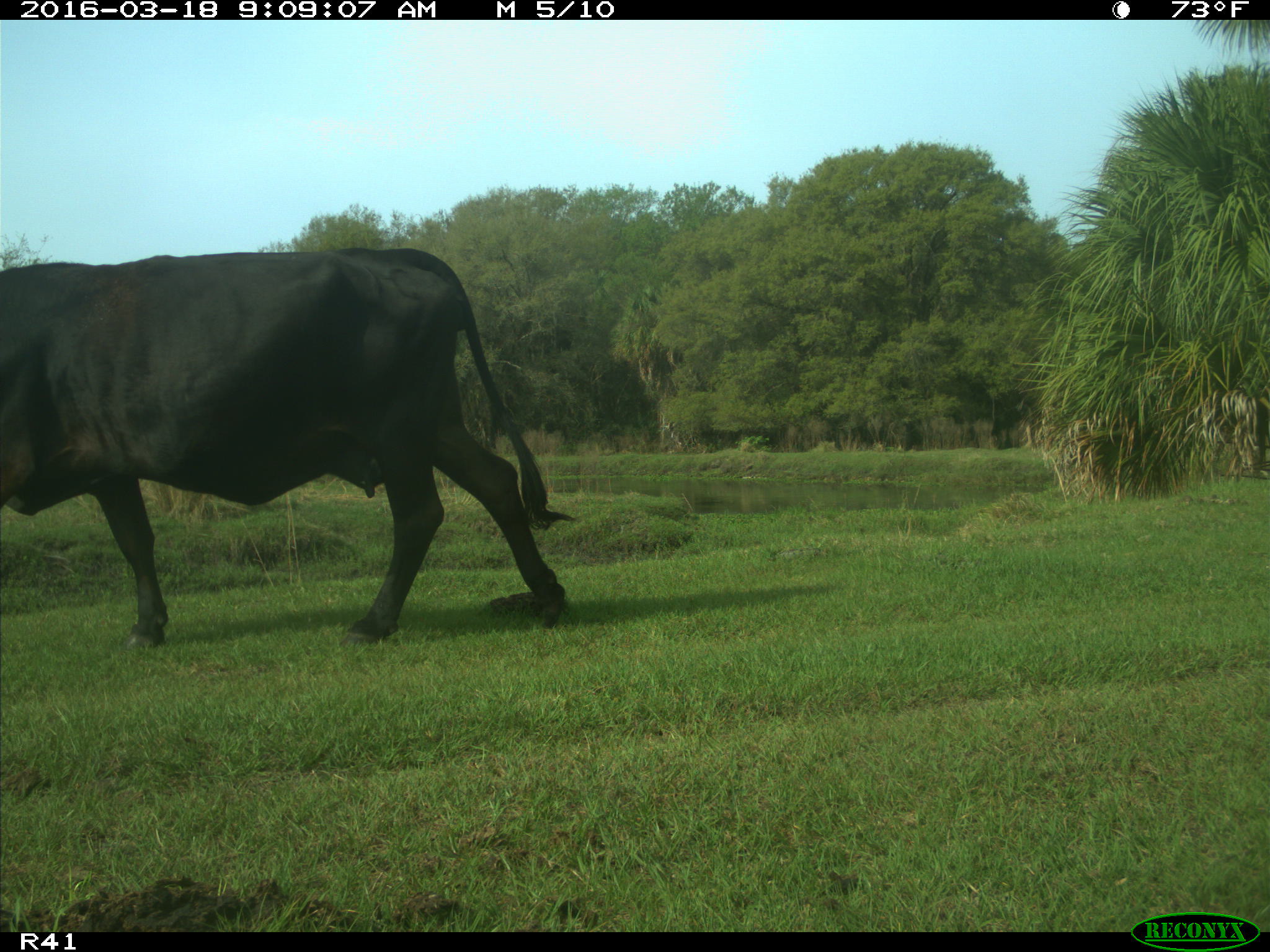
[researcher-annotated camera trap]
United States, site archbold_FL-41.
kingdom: Animalia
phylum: Chordata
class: Mammalia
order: Artiodactyla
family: Bovidae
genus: Bos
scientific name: Bos taurus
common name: domestic cow